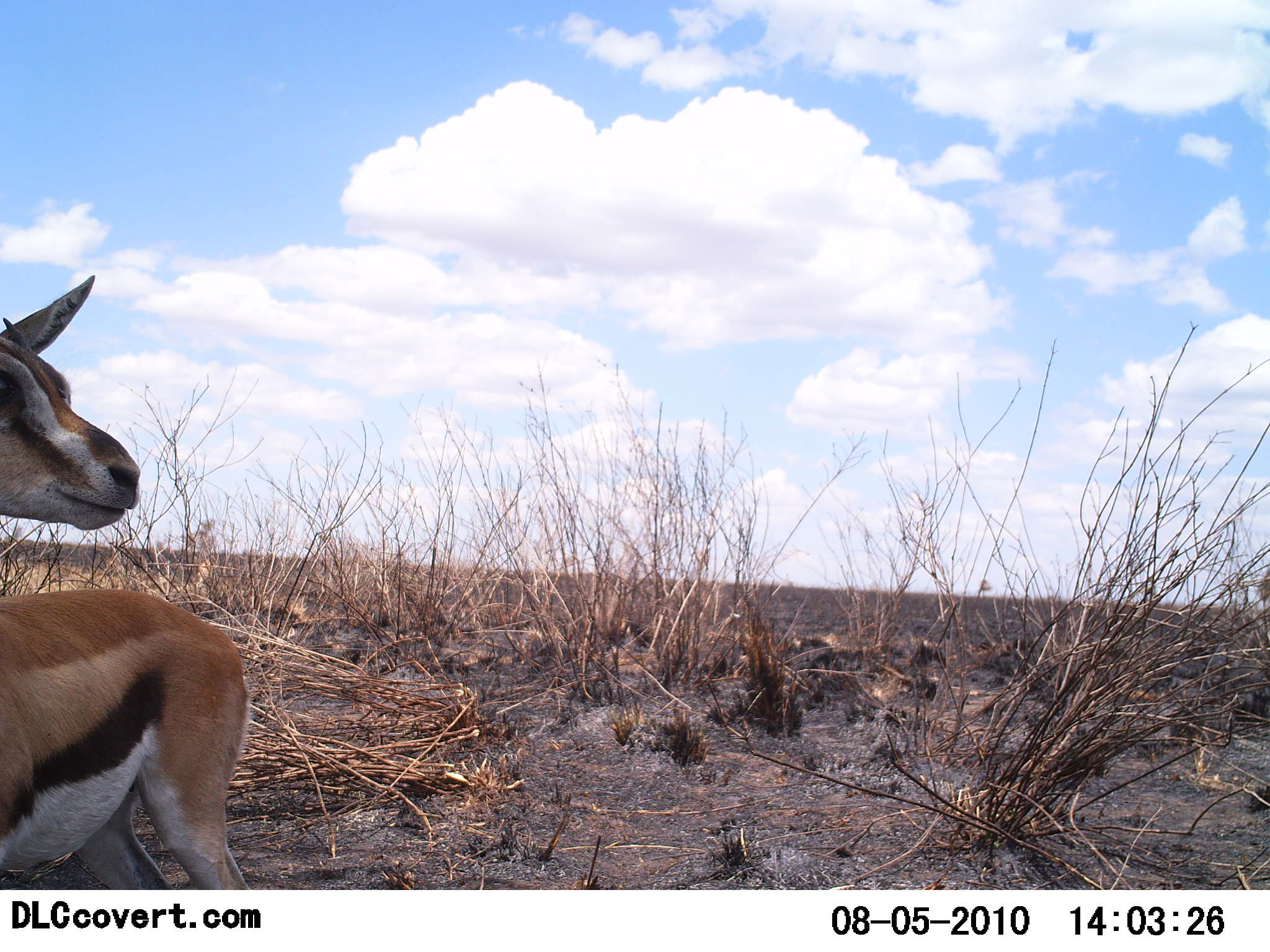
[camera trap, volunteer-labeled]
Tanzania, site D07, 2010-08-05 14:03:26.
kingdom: Animalia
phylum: Chordata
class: Mammalia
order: Artiodactyla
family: Bovidae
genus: Eudorcas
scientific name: Eudorcas thomsonii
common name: thomson's gazelle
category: gazellethomsons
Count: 1.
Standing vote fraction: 95%.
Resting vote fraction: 5%.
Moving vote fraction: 0%.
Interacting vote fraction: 0%.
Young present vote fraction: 0%.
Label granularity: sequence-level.